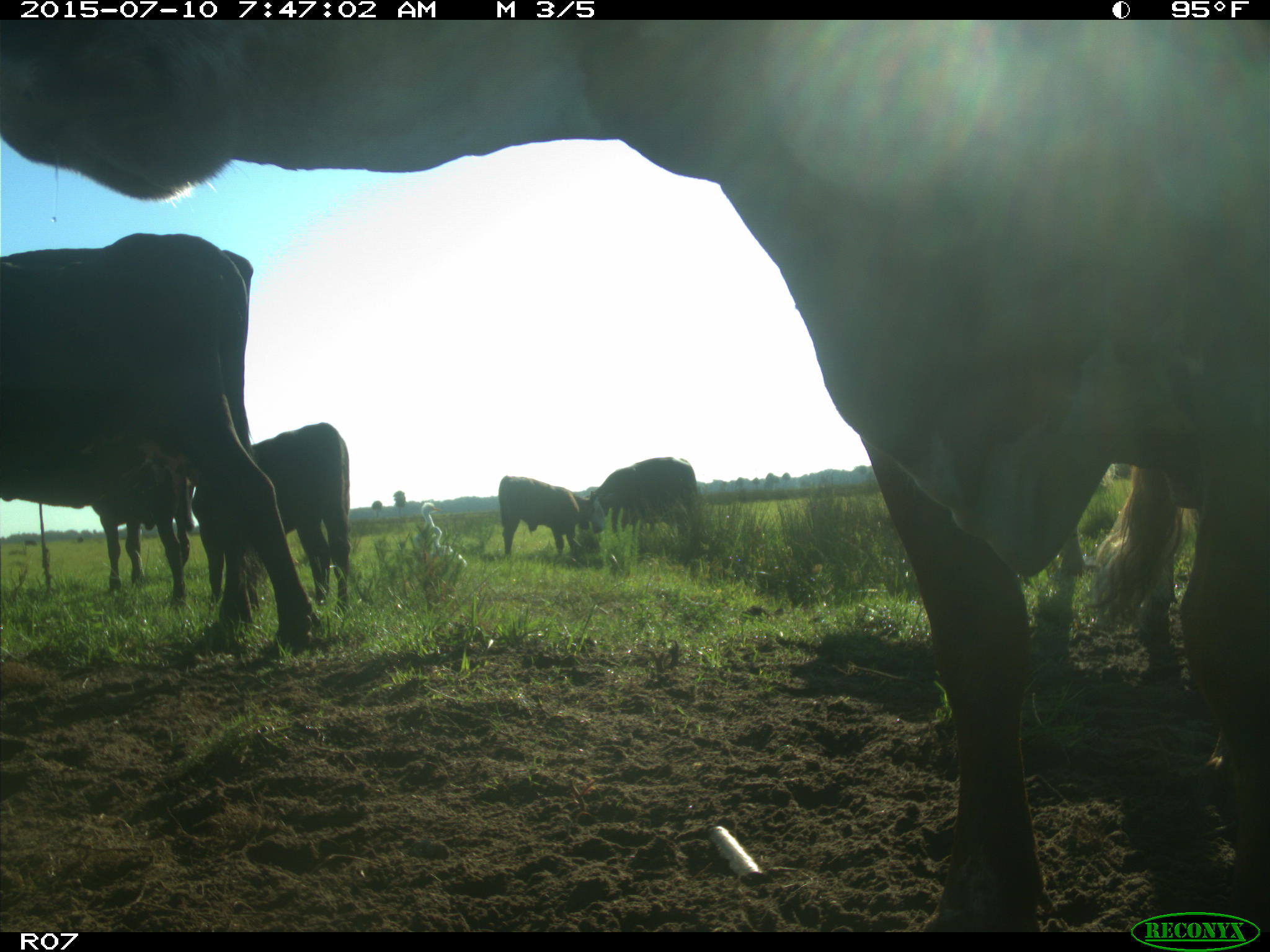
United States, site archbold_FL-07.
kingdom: Animalia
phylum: Chordata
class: Mammalia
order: Artiodactyla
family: Bovidae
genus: Bos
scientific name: Bos taurus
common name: domestic cow